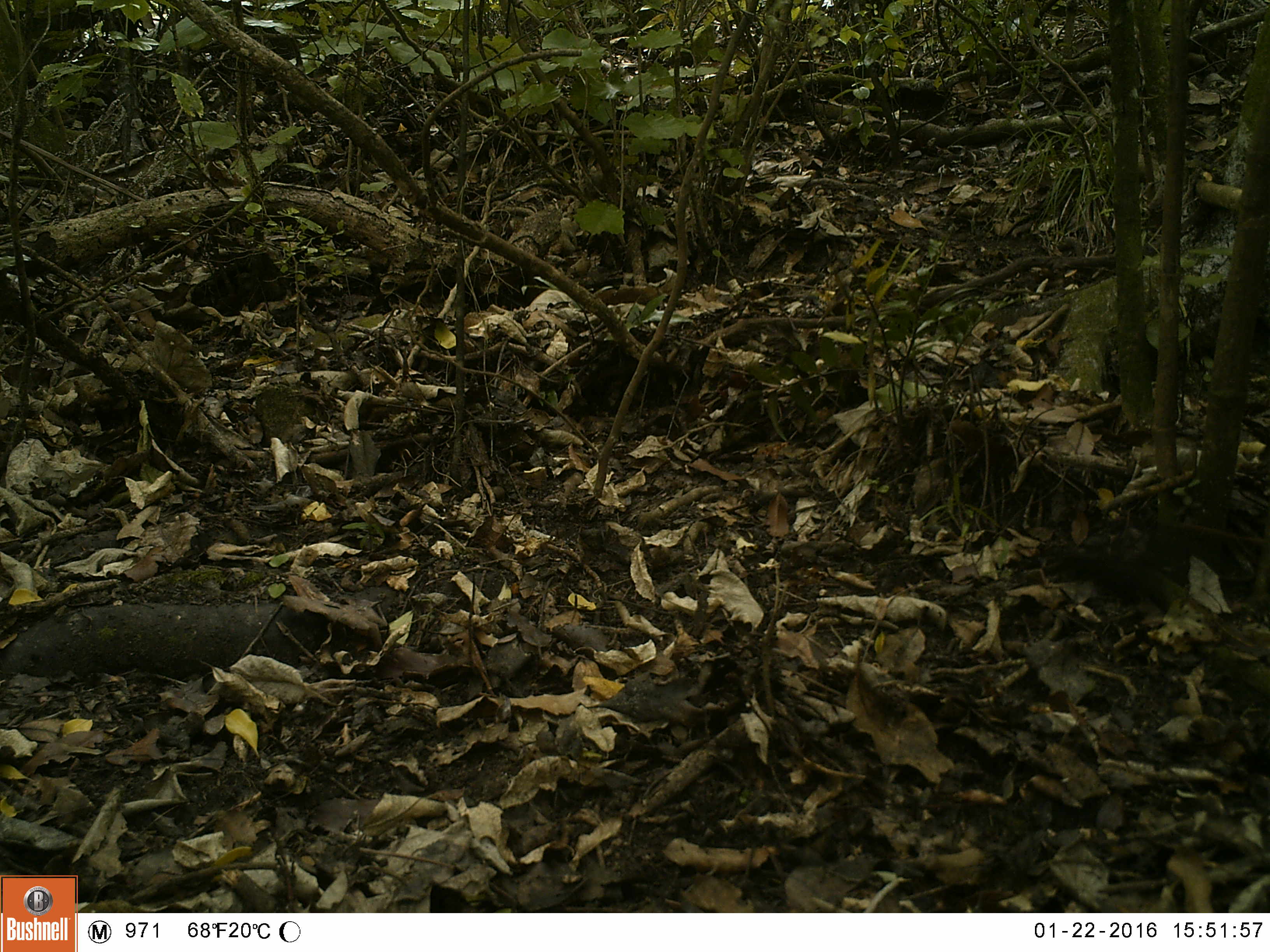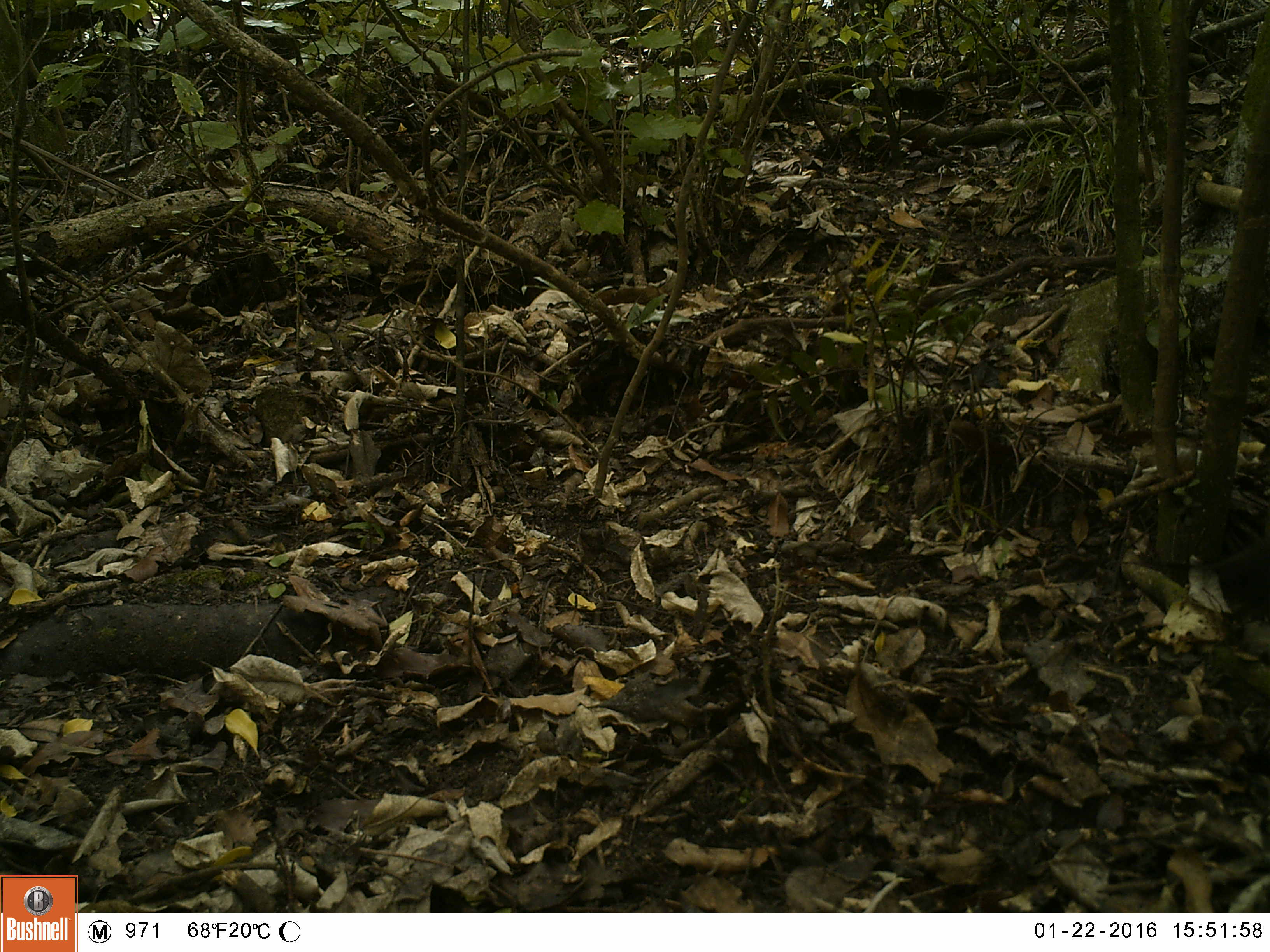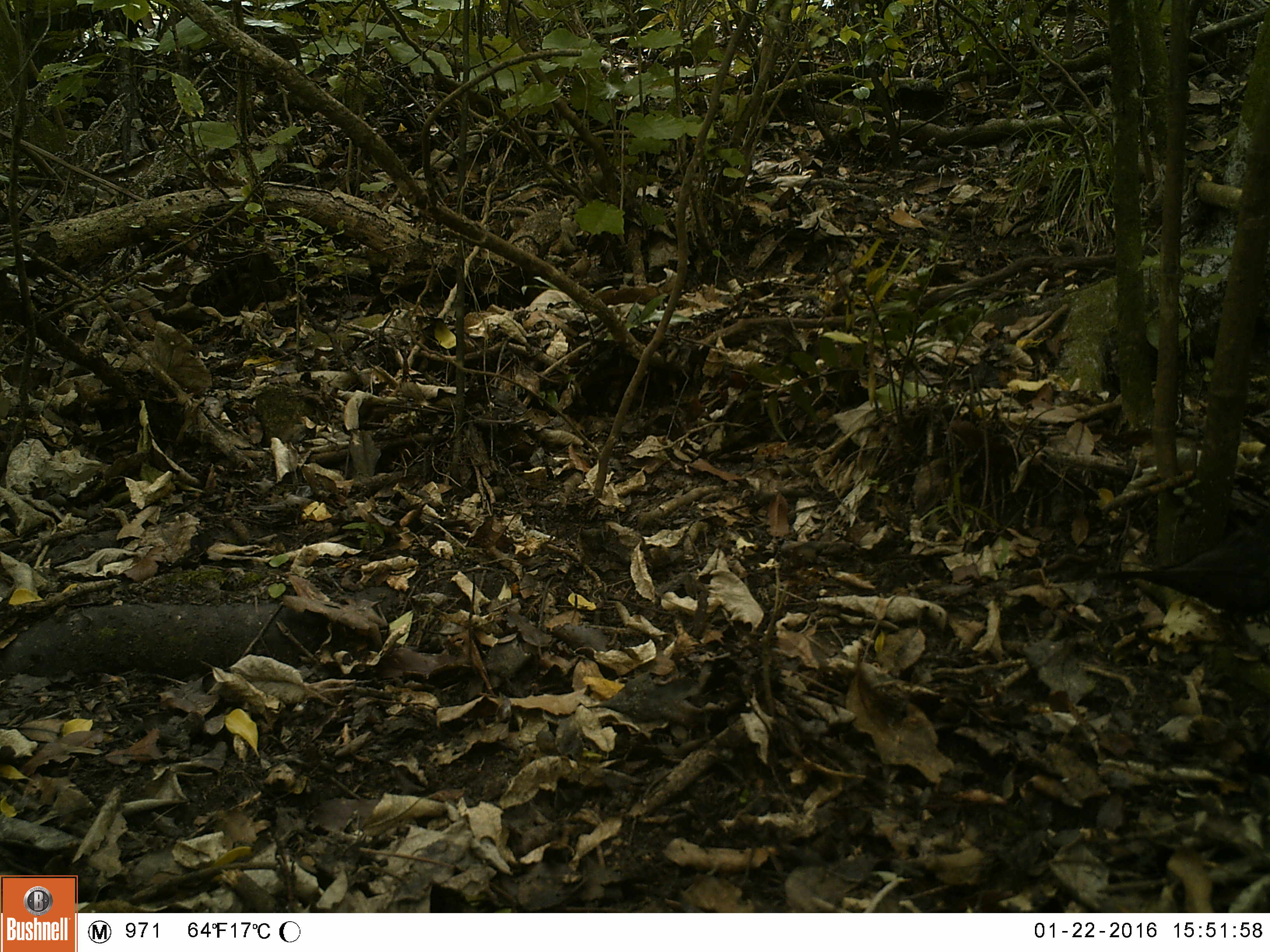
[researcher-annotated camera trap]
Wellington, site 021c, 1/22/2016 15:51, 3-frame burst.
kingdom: Animalia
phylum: Chordata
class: Aves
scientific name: Aves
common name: bird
Bird (Aves).